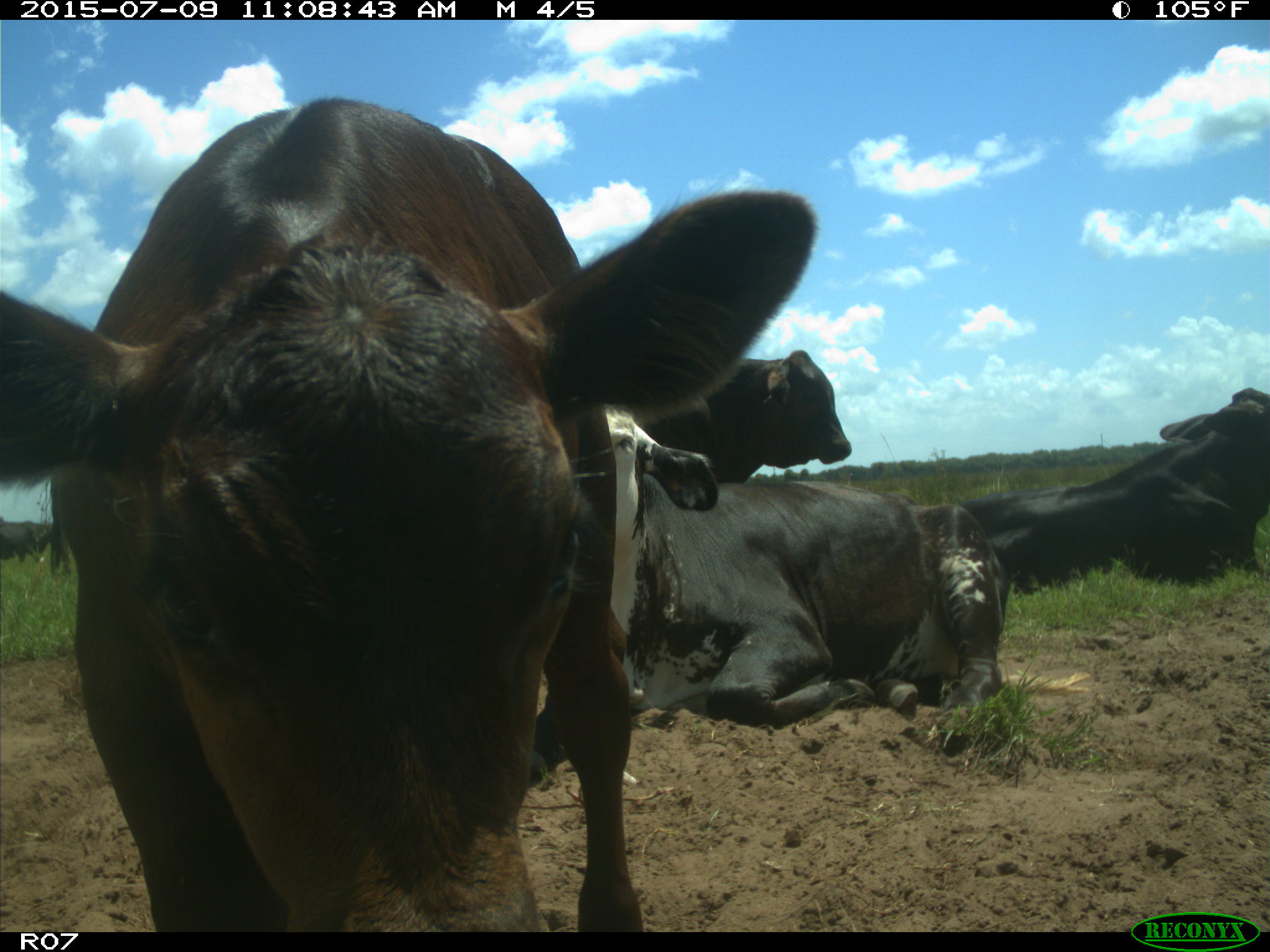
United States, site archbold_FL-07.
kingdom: Animalia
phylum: Chordata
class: Mammalia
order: Artiodactyla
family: Bovidae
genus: Bos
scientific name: Bos taurus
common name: domestic cow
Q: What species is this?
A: Bos taurus (domestic cow).